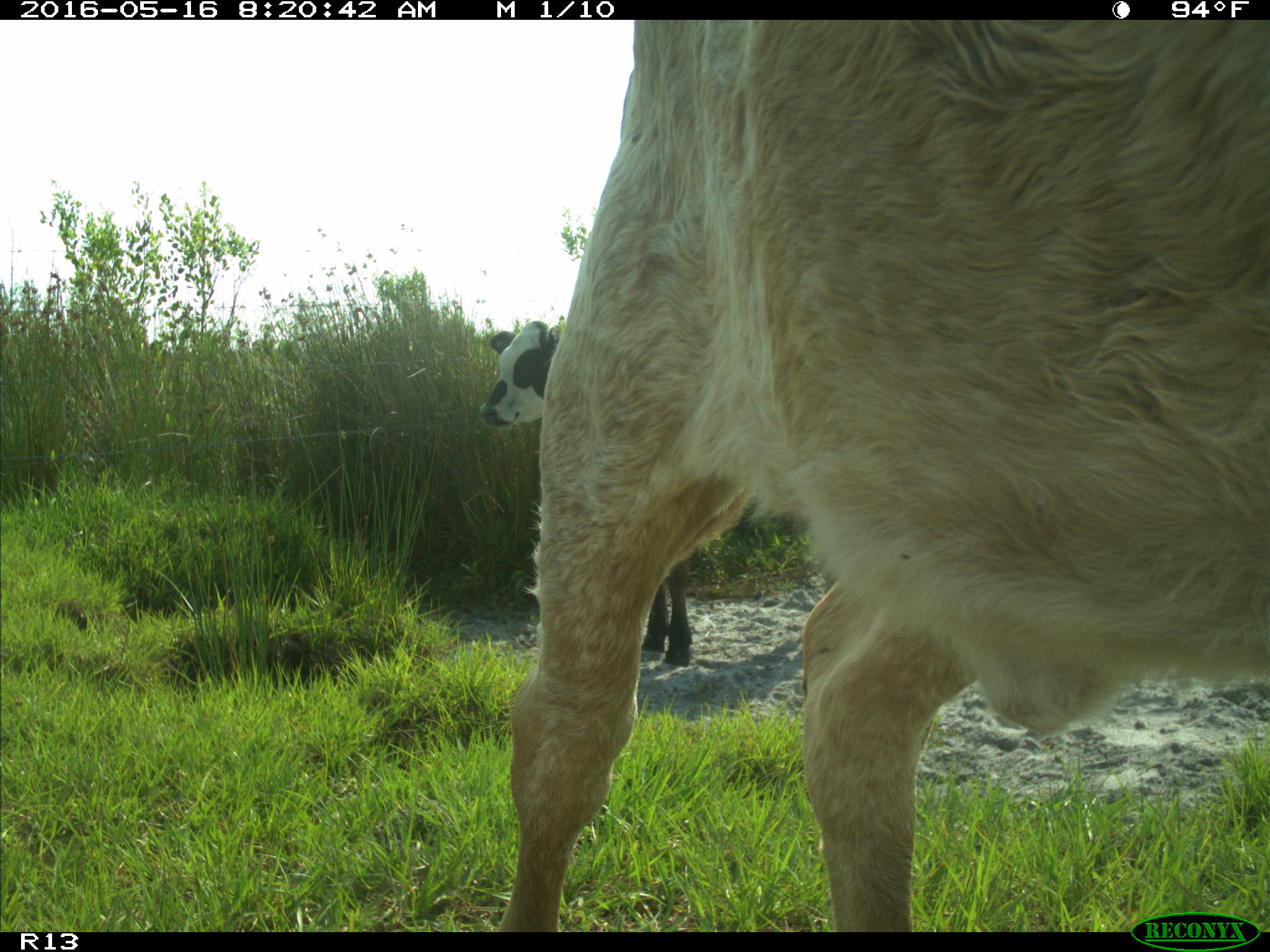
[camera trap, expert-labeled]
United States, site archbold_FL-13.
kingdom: Animalia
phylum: Chordata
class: Mammalia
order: Artiodactyla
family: Bovidae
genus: Bos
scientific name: Bos taurus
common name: domestic cow